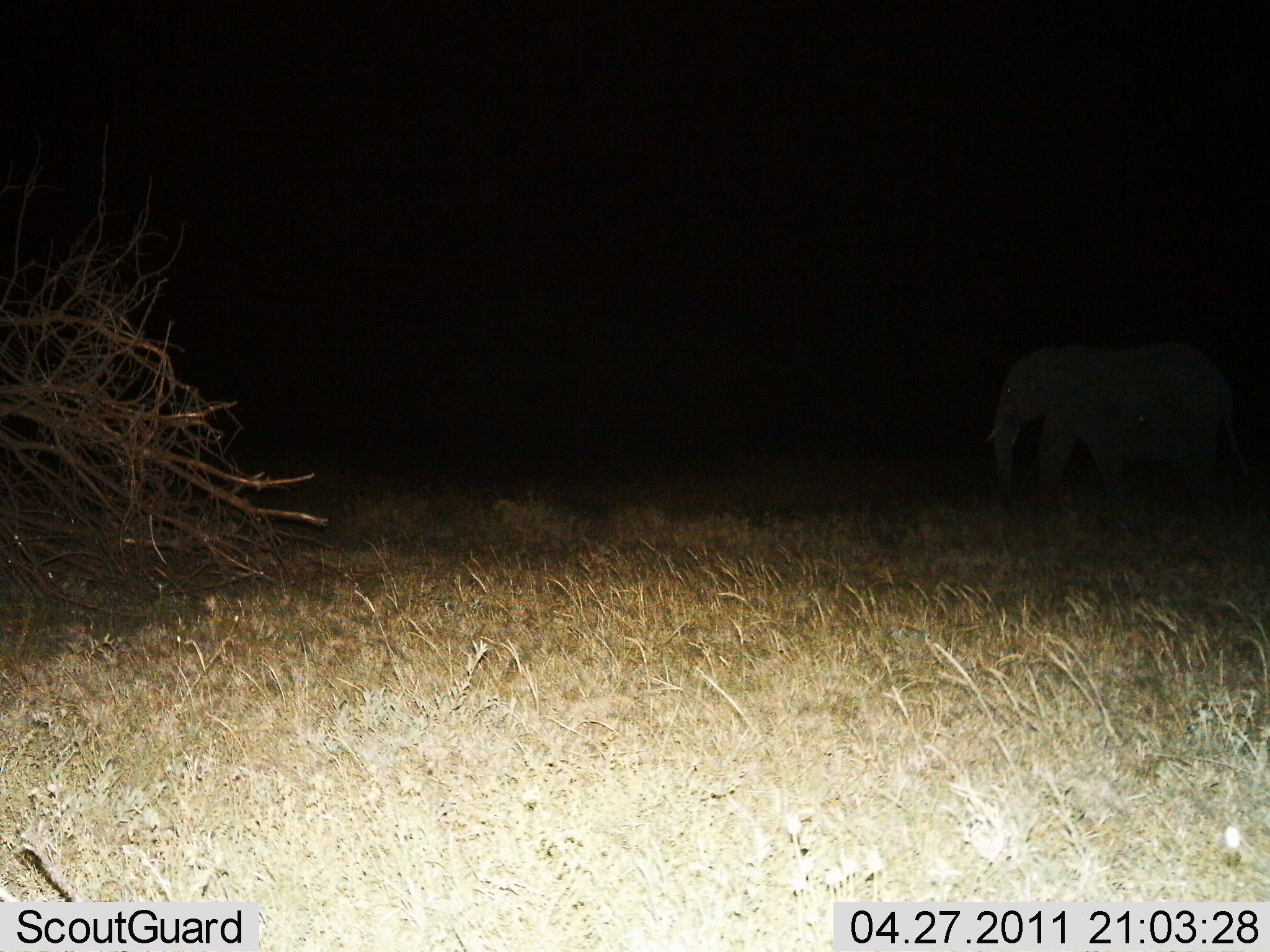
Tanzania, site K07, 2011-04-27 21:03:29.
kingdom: Animalia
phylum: Chordata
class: Mammalia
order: Proboscidea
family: Elephantidae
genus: Loxodonta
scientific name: Loxodonta africana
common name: african bush elephant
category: elephant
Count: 1.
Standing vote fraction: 20%.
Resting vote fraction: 0%.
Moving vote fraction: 80%.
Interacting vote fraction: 0%.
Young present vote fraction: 0%.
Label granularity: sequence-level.